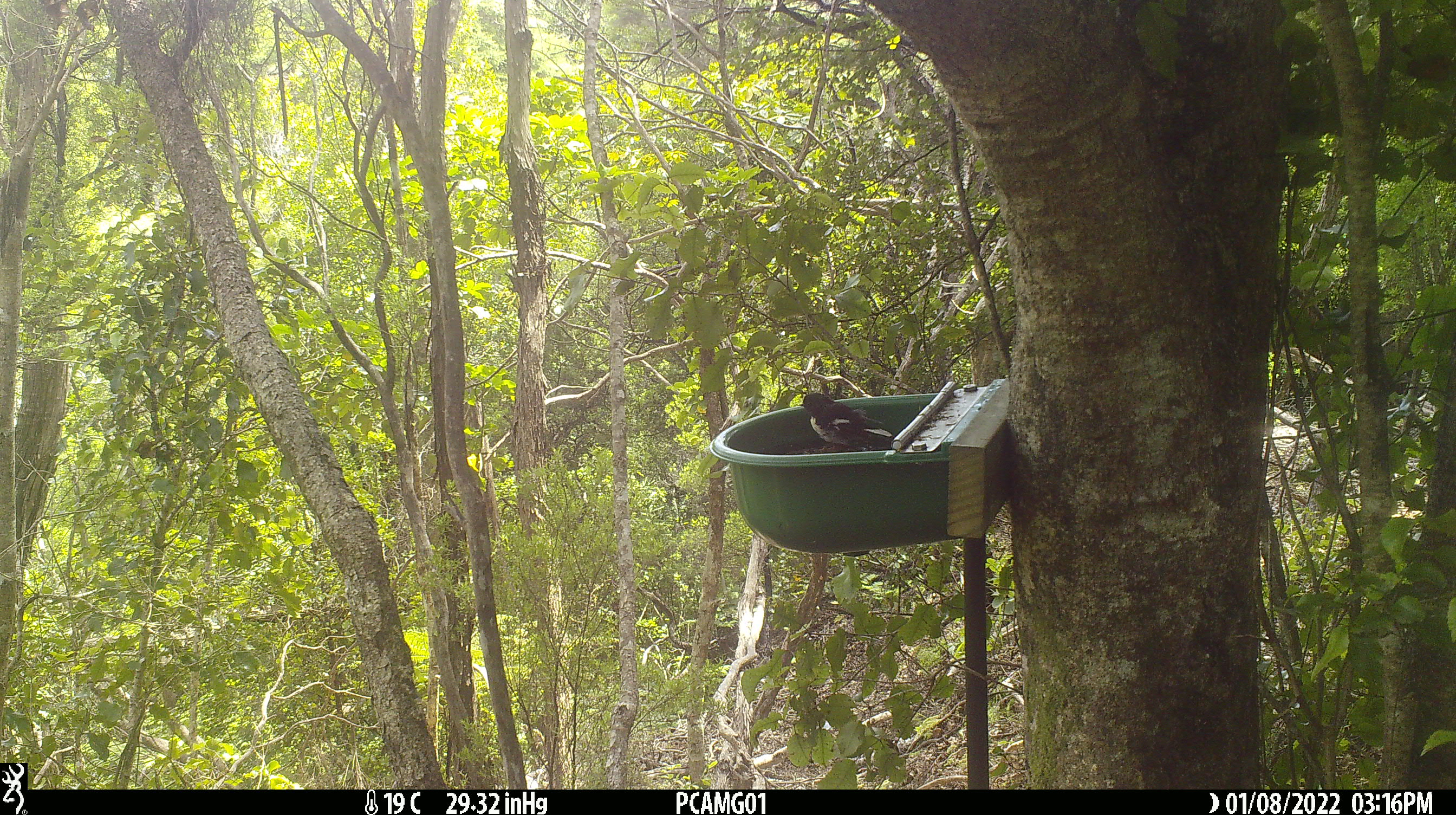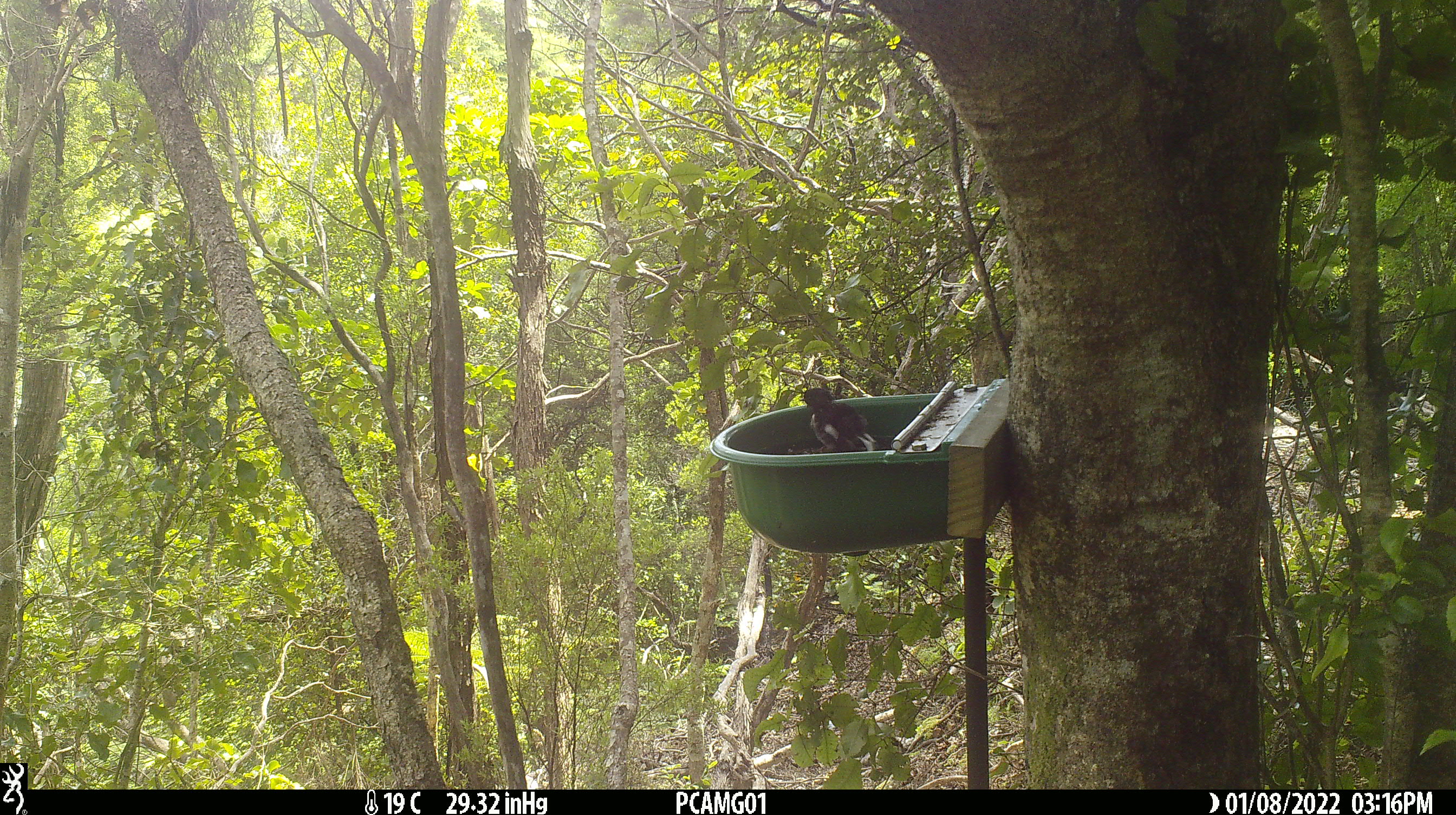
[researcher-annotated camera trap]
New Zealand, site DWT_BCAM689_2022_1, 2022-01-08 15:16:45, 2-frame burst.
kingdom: Animalia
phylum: Chordata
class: Aves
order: Passeriformes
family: Petroicidae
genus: Petroica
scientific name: Petroica macrocephala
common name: tomtit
Tomtit (Petroica macrocephala).